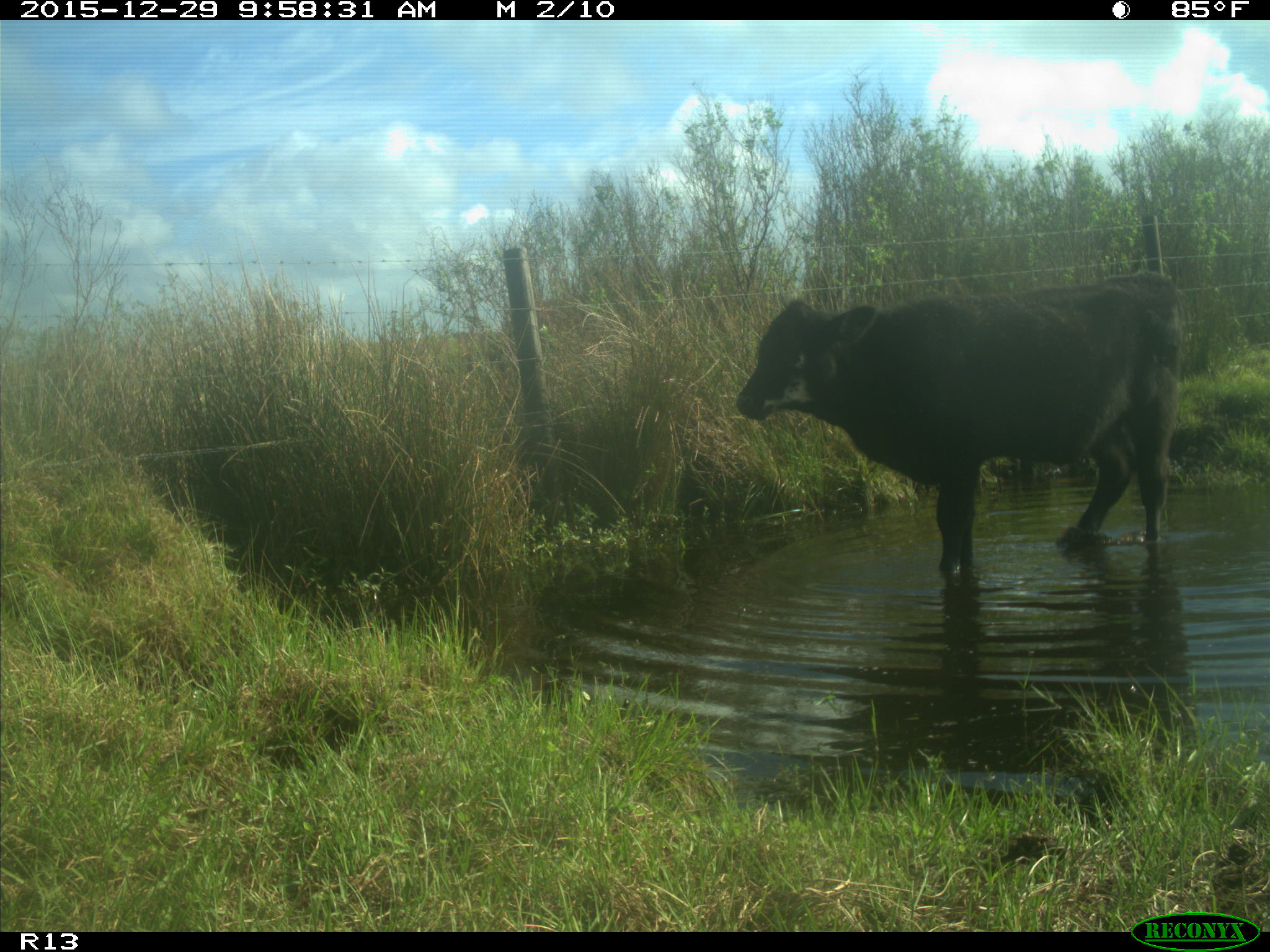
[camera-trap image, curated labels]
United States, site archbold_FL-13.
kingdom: Animalia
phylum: Chordata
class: Mammalia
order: Artiodactyla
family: Bovidae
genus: Bos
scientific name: Bos taurus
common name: domestic cow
Bos taurus (domestic cow).